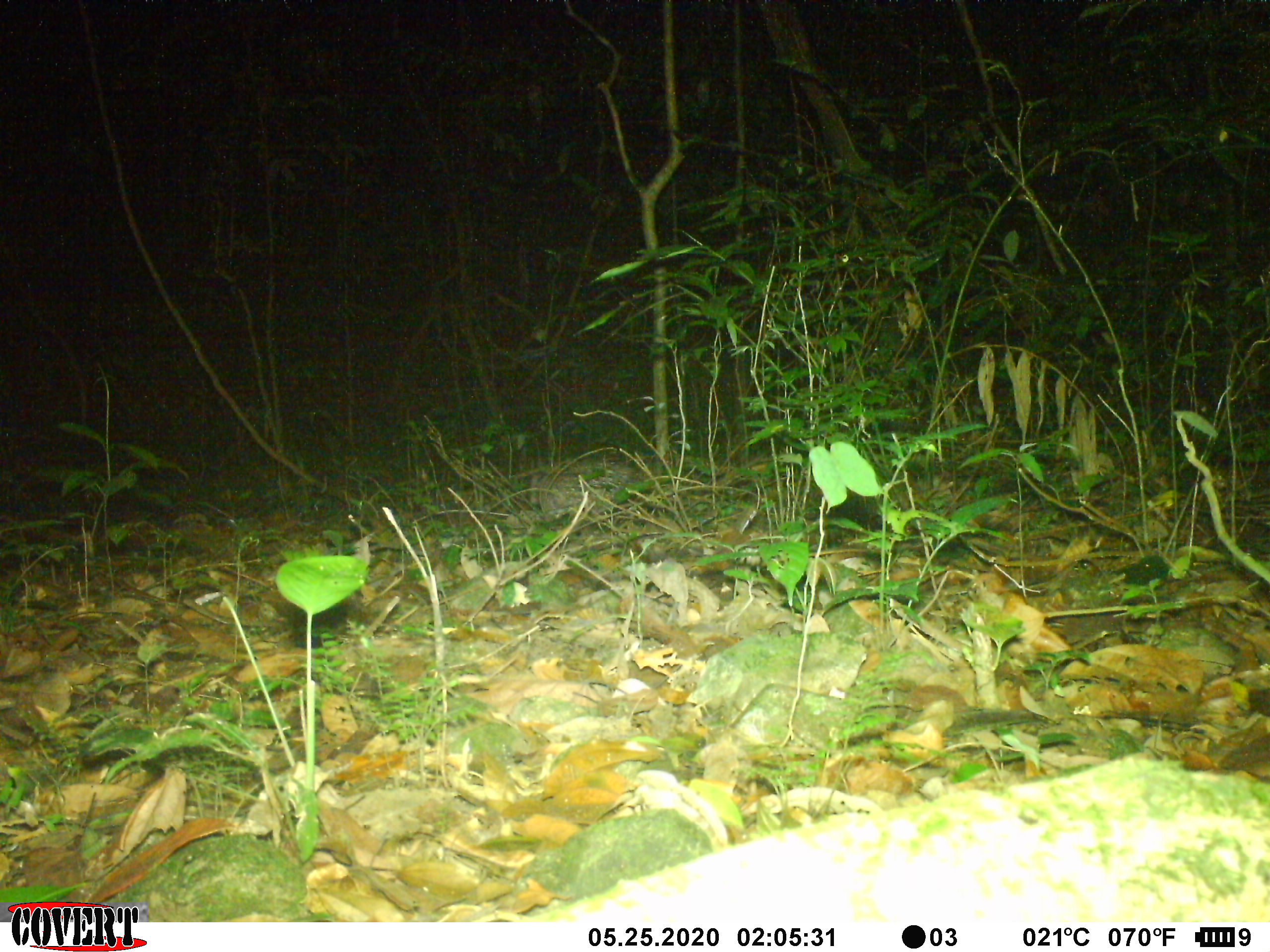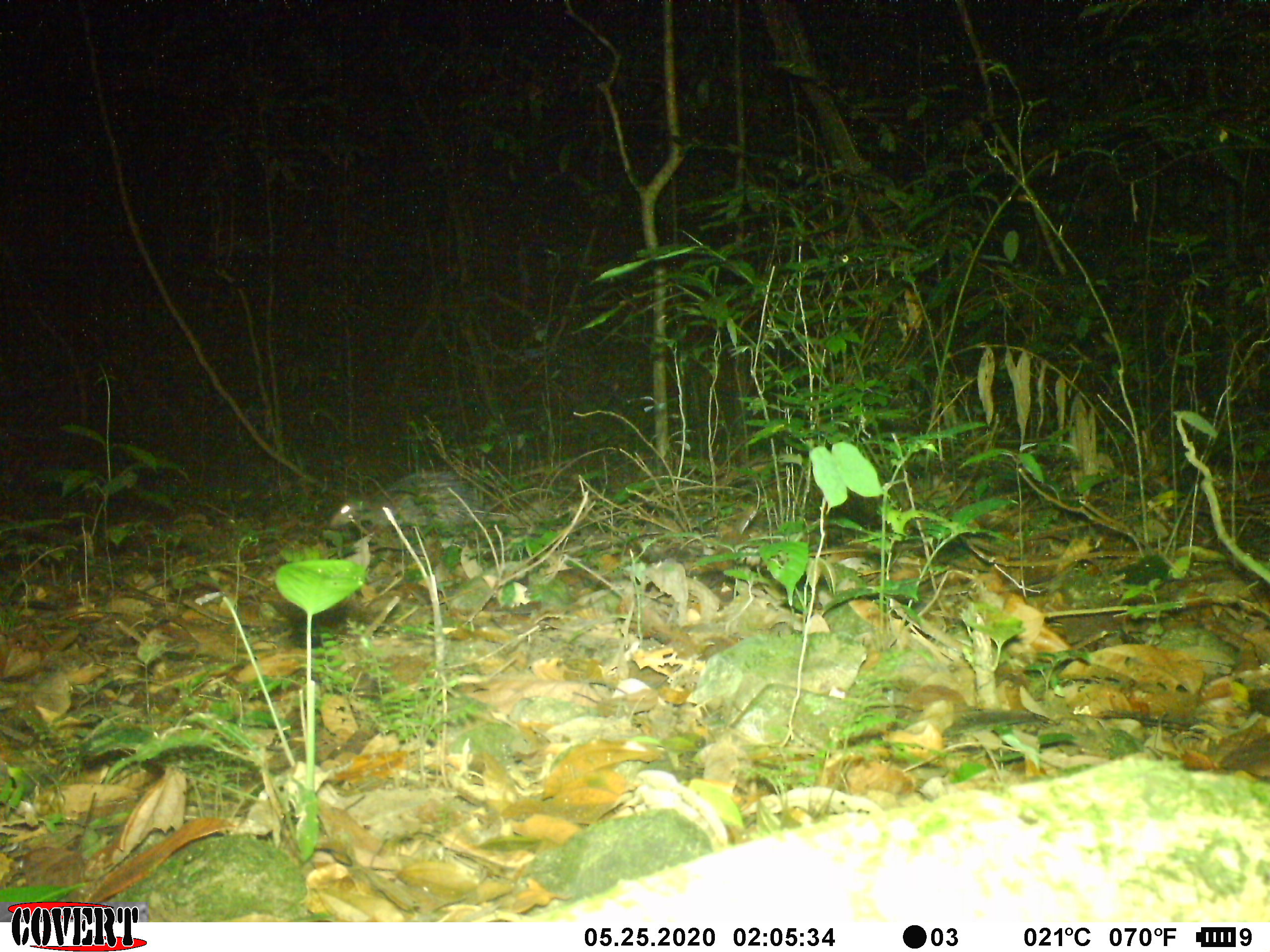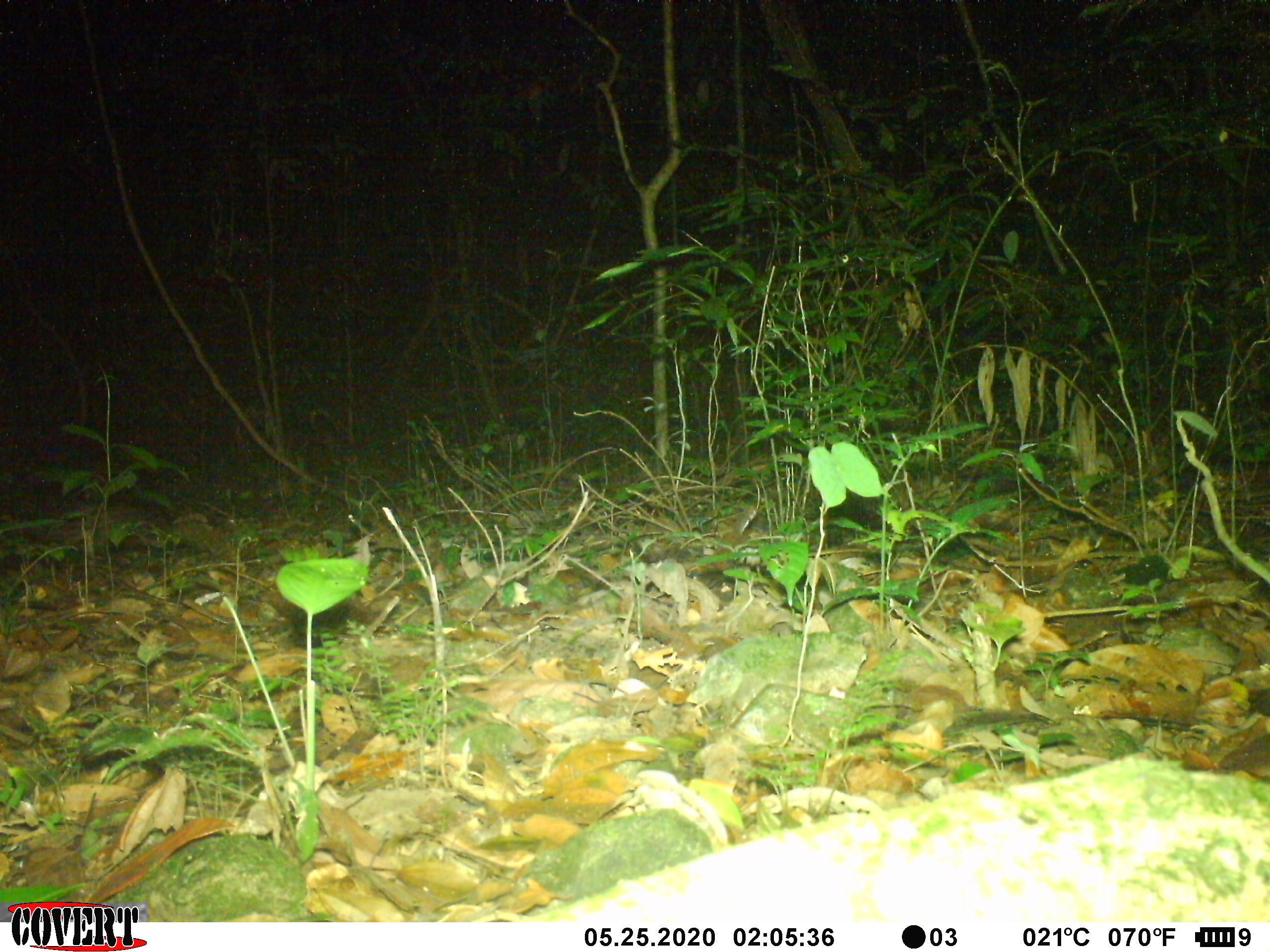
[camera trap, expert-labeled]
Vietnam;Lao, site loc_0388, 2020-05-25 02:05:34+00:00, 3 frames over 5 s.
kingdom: Animalia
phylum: Chordata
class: Mammalia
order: Rodentia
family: Hystricidae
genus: Atherurus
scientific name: Atherurus macrourus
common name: asiatic brush-tailed porcupine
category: asiatic brush tailed porcupine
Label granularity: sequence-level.